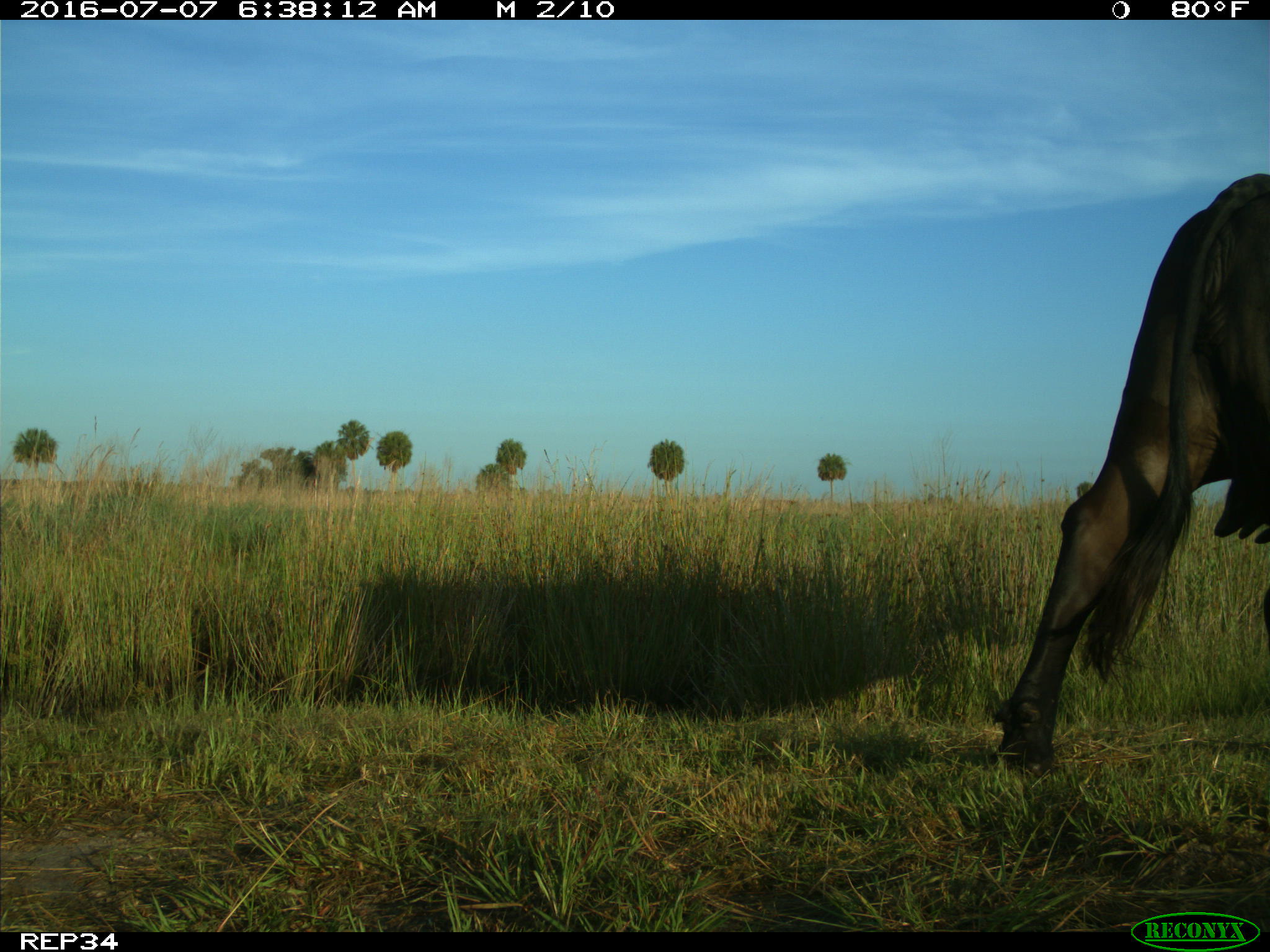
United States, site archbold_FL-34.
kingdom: Animalia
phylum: Chordata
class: Mammalia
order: Artiodactyla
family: Bovidae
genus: Bos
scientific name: Bos taurus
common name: domestic cow